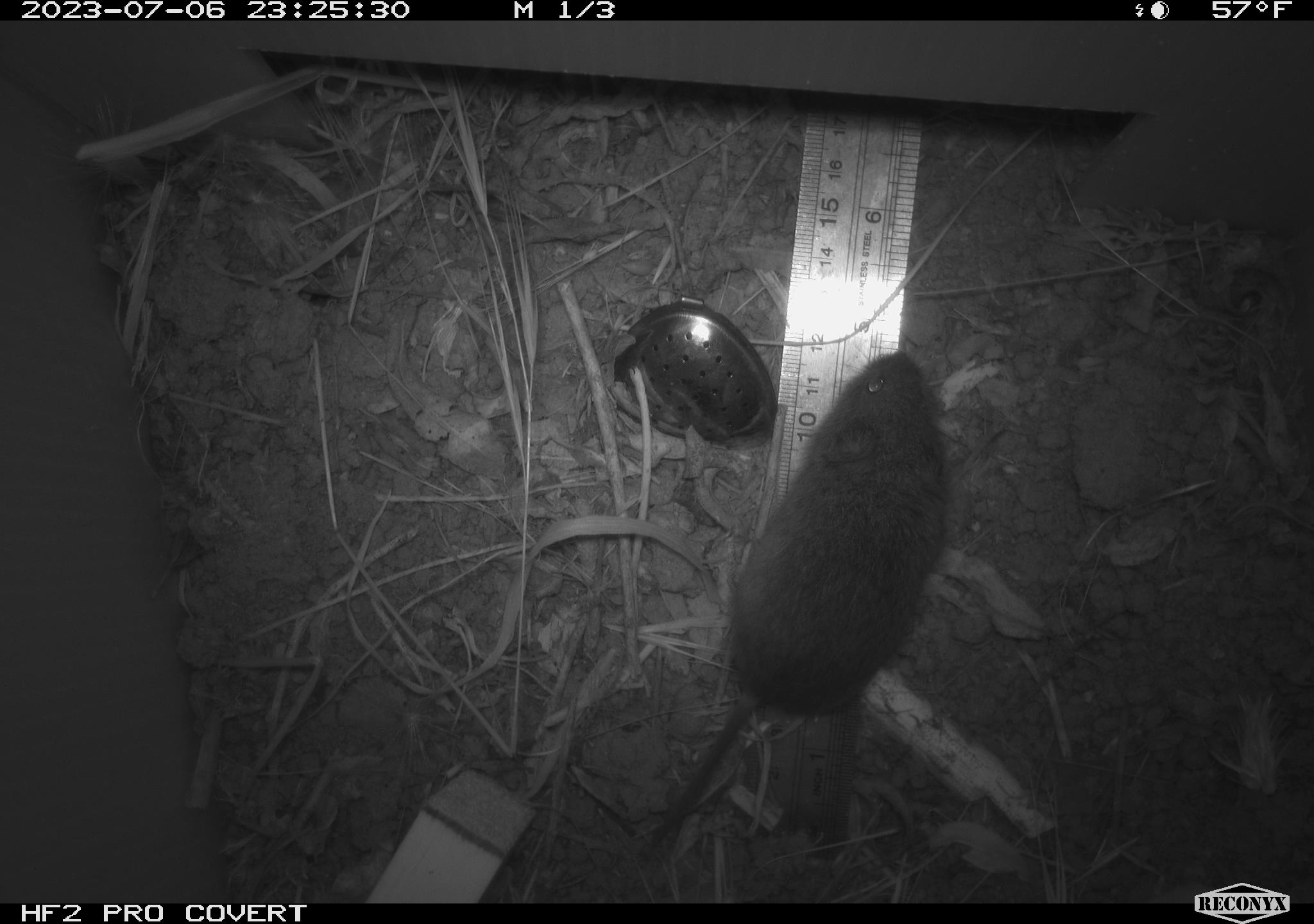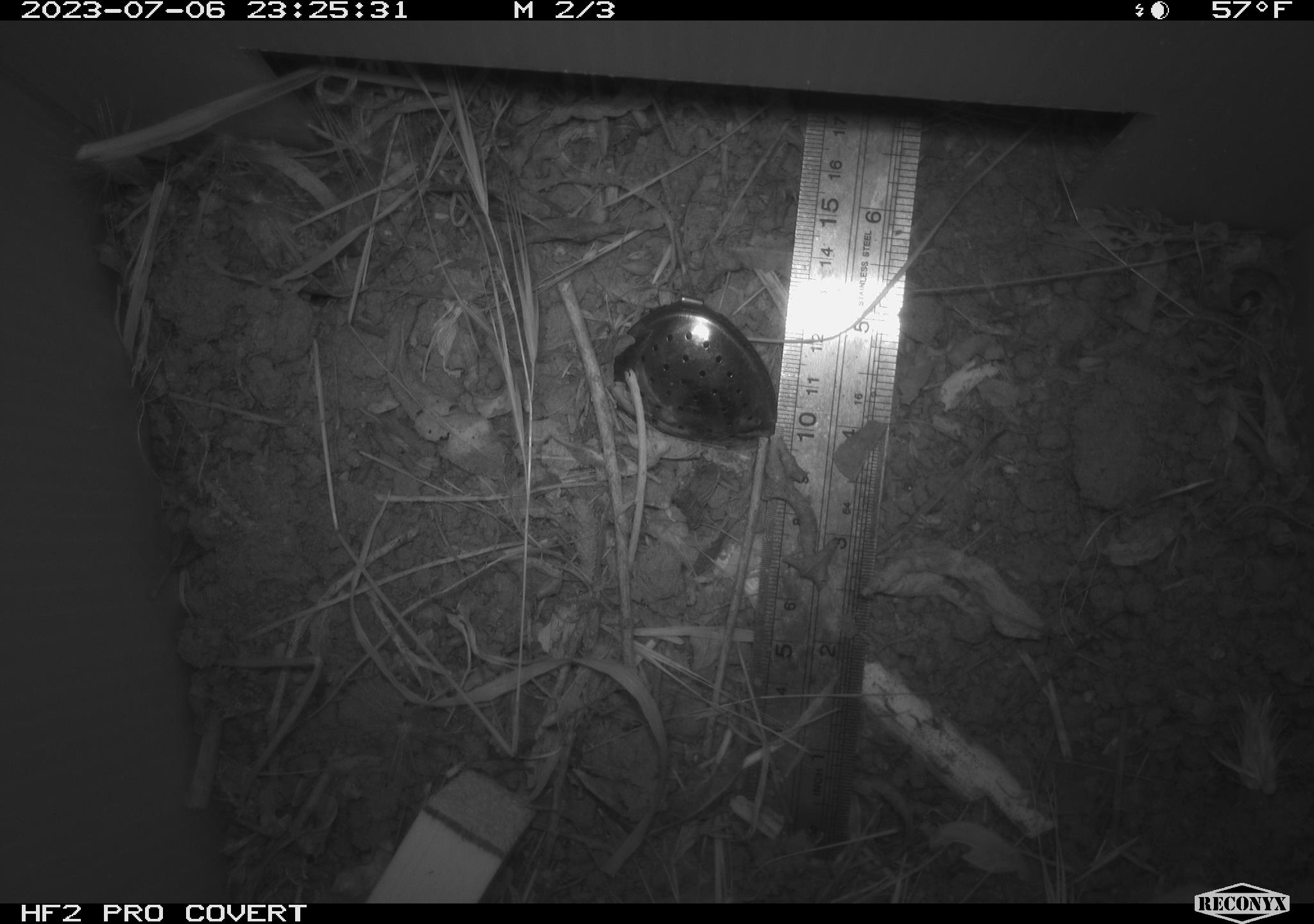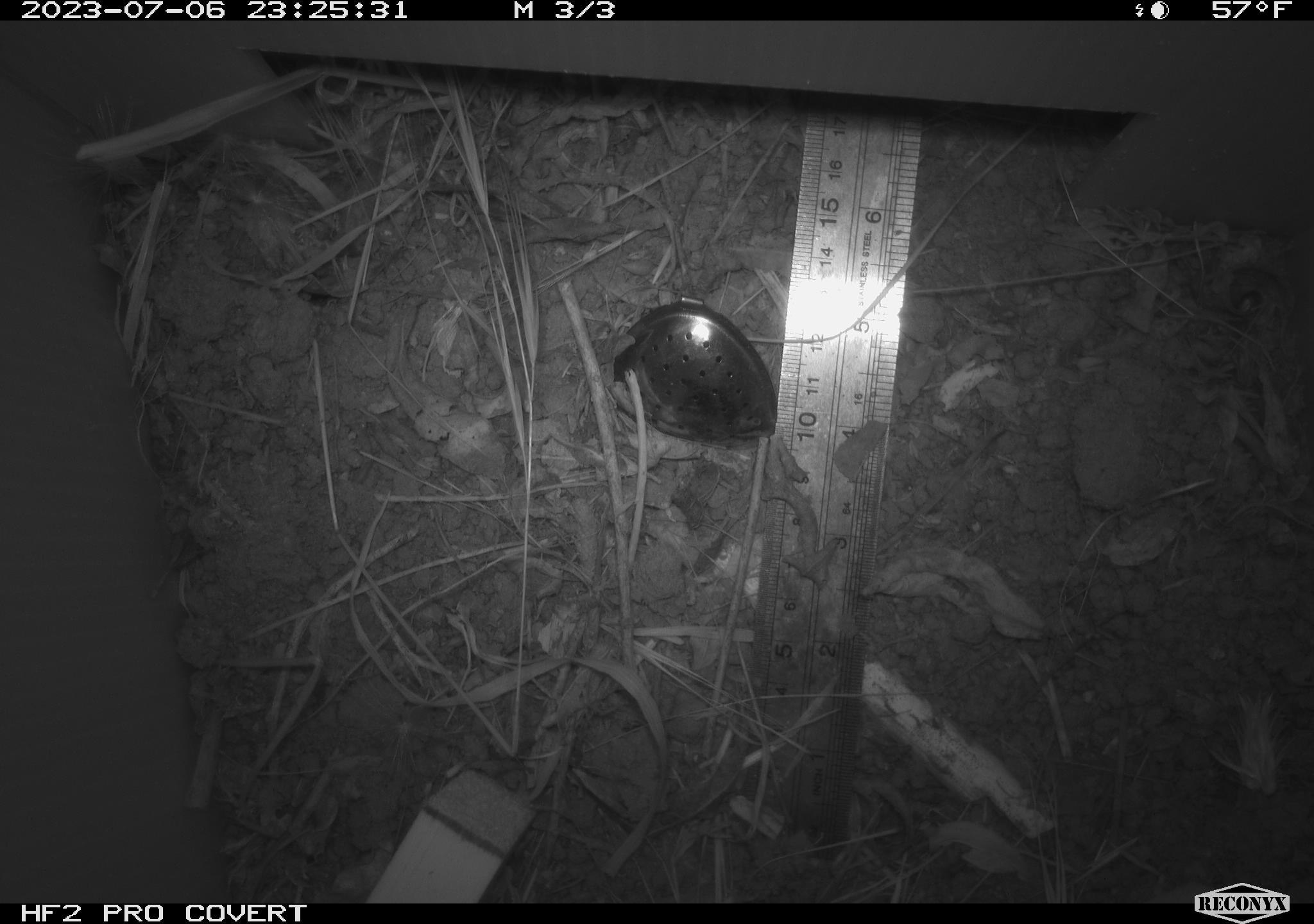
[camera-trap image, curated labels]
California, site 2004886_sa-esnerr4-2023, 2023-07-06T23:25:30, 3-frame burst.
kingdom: Animalia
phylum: Chordata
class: Mammalia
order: Rodentia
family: Cricetidae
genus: Microtus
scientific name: Microtus californicus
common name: california vole